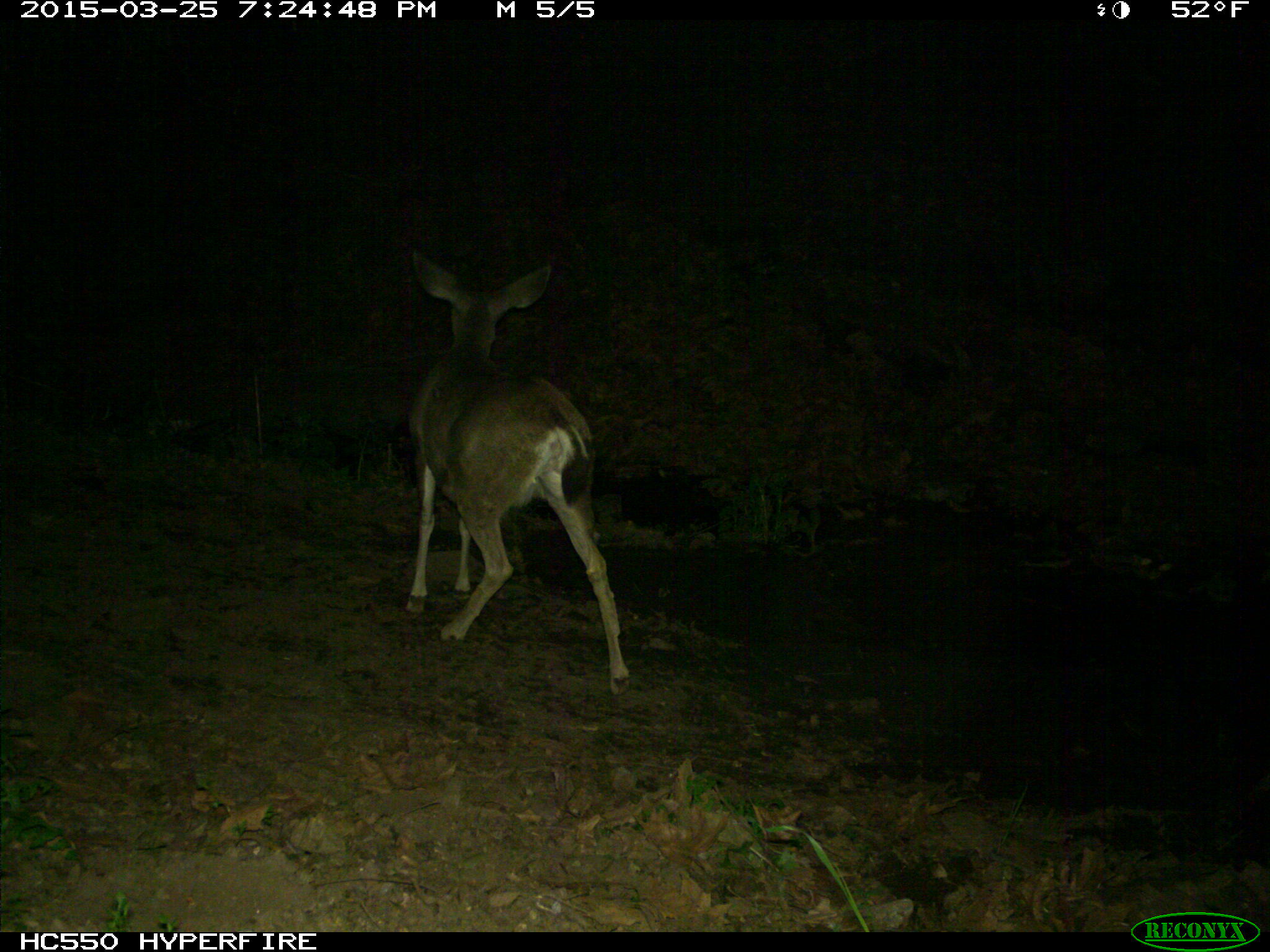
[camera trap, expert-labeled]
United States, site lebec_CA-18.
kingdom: Animalia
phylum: Chordata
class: Mammalia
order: Artiodactyla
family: Cervidae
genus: Odocoileus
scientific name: Odocoileus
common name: deer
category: unidentified deer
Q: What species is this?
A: Unidentified deer (deer) (Odocoileus).